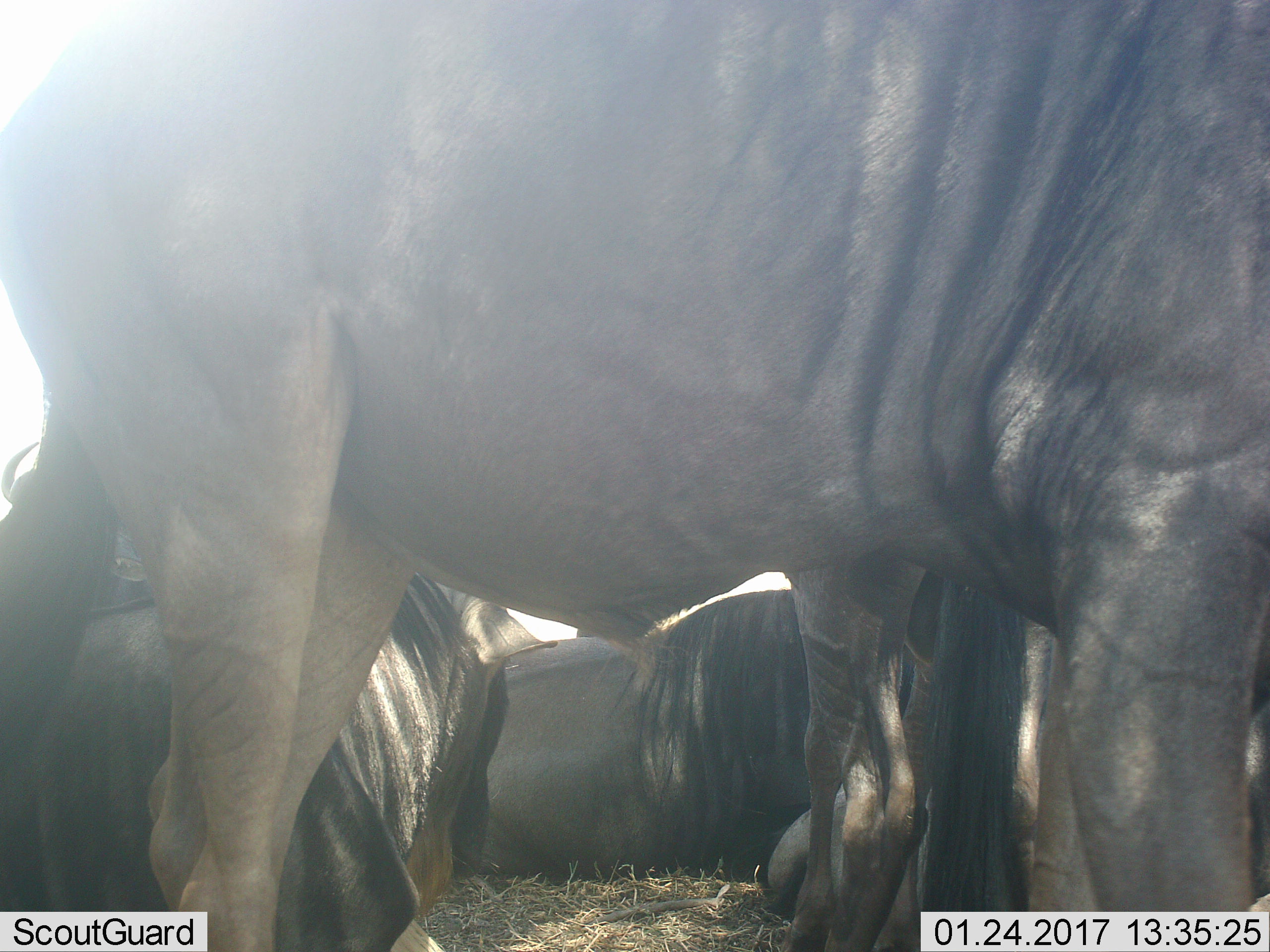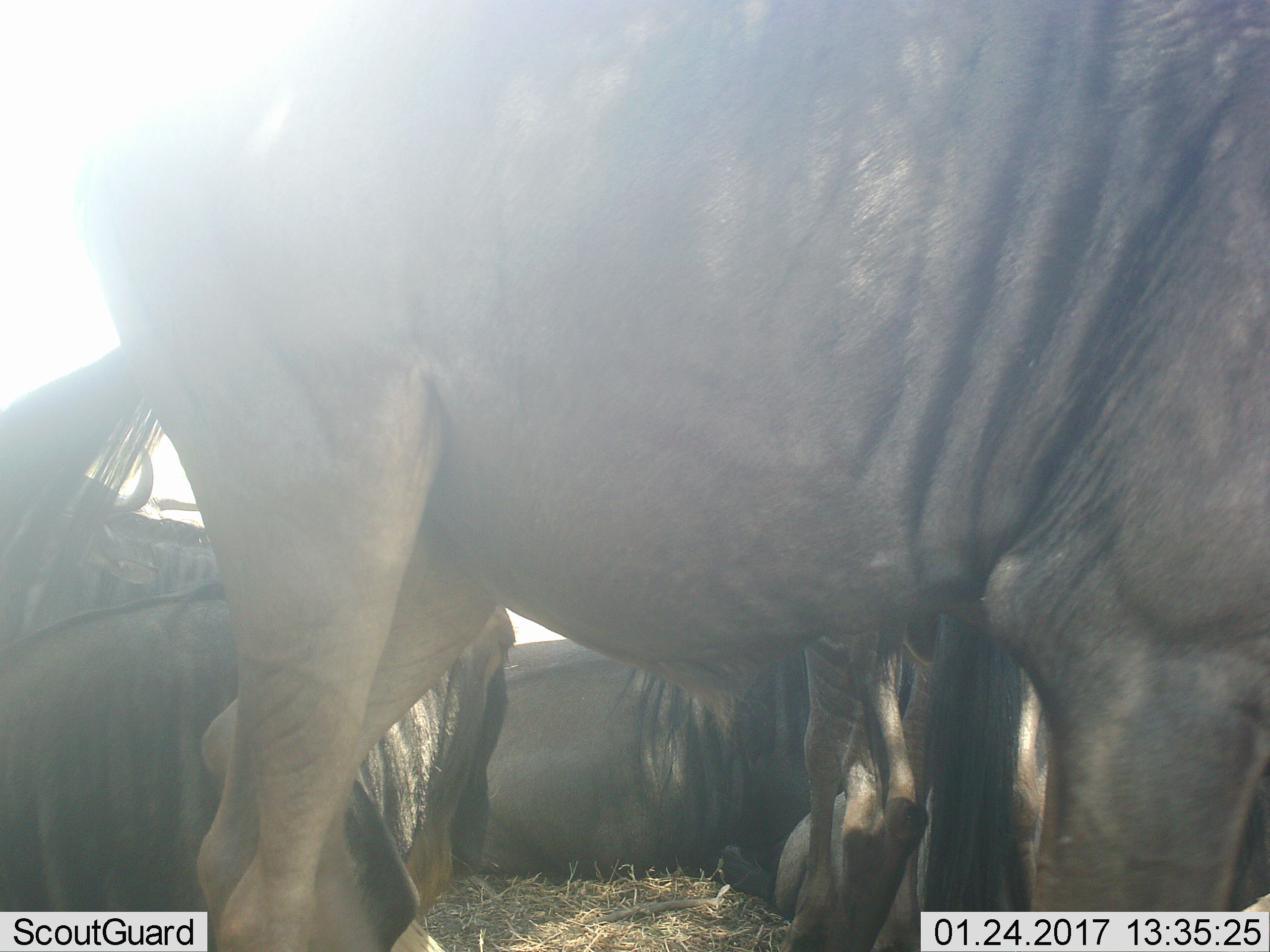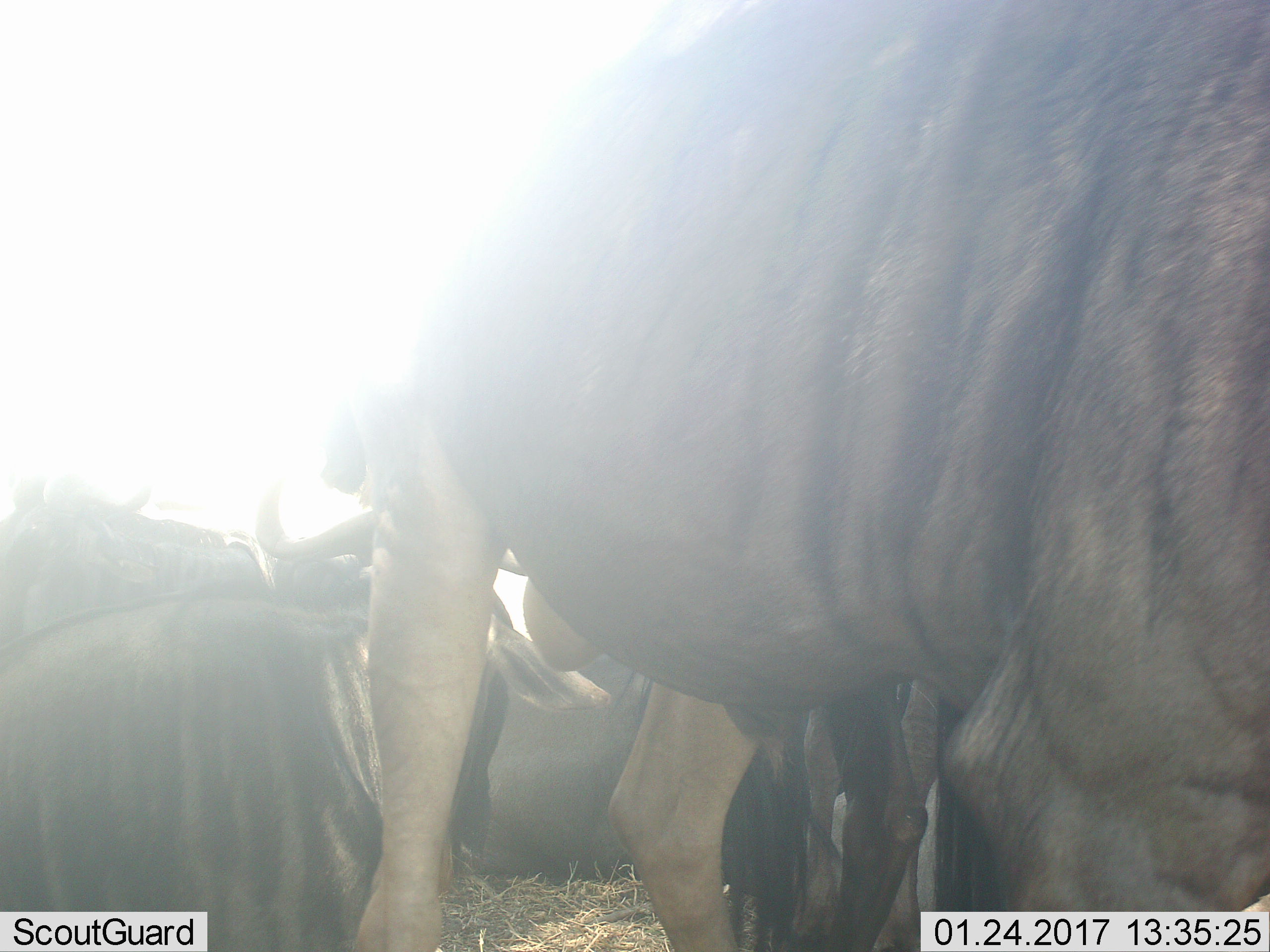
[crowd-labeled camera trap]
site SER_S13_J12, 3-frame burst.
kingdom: Animalia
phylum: Chordata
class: Mammalia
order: Artiodactyla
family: Bovidae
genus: Connochaetes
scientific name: Connochaetes taurinus taurinus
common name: blue wildebeest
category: wildebeestblue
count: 4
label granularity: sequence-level